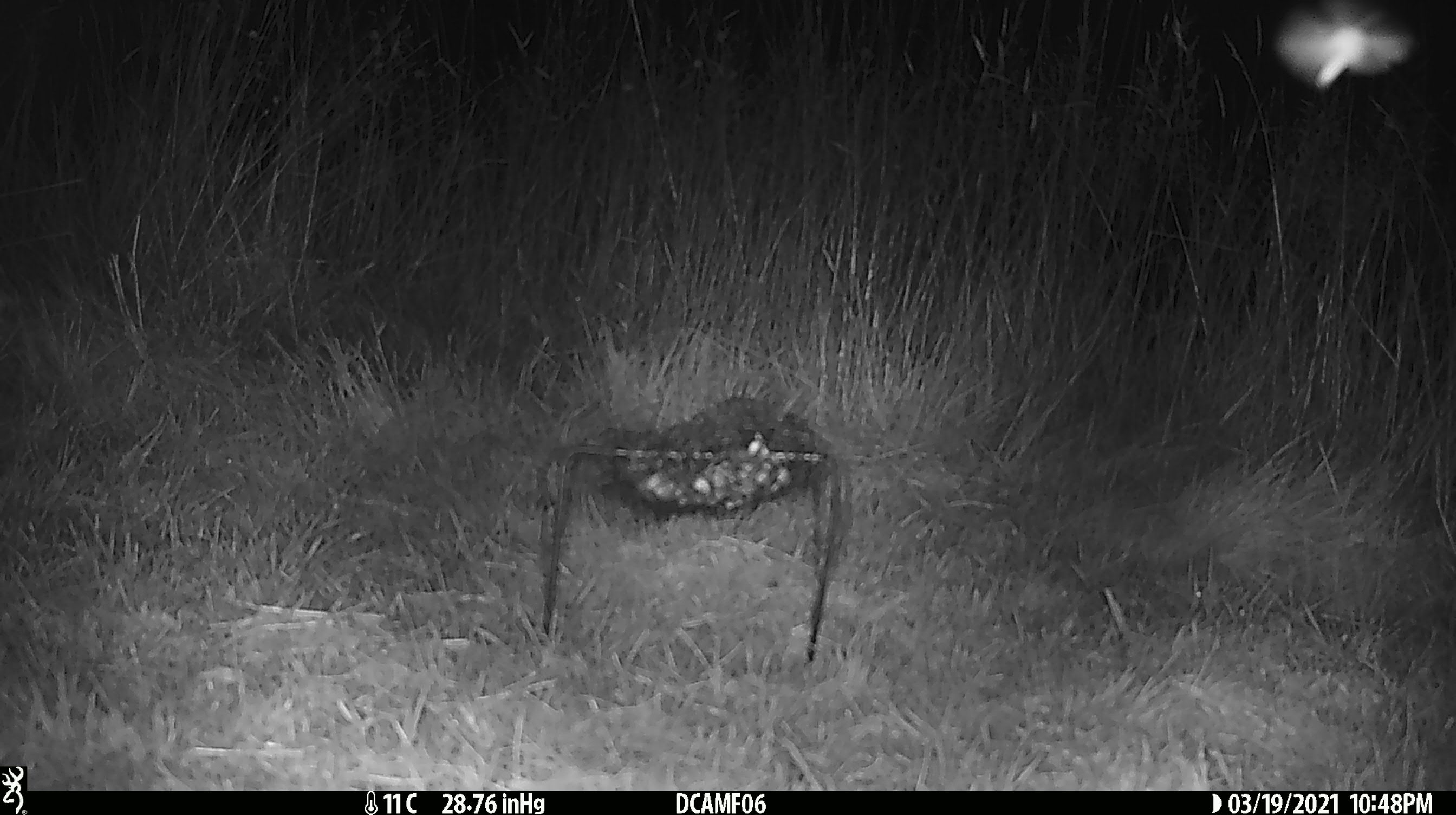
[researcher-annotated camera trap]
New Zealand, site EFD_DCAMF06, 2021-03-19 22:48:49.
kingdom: Animalia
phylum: Arthropoda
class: Insecta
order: Lepidoptera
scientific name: Lepidoptera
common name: moth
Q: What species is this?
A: Moth (Lepidoptera).